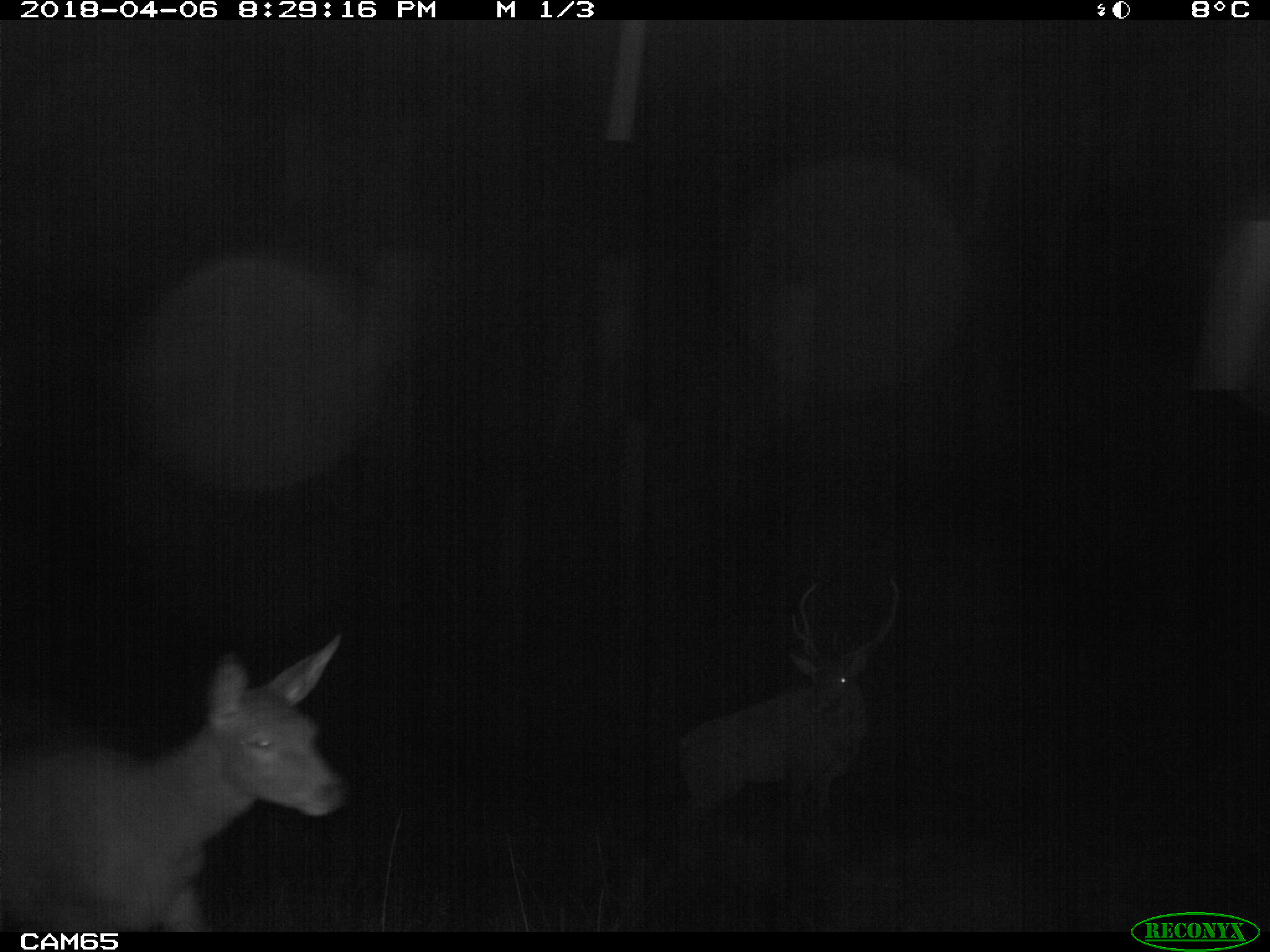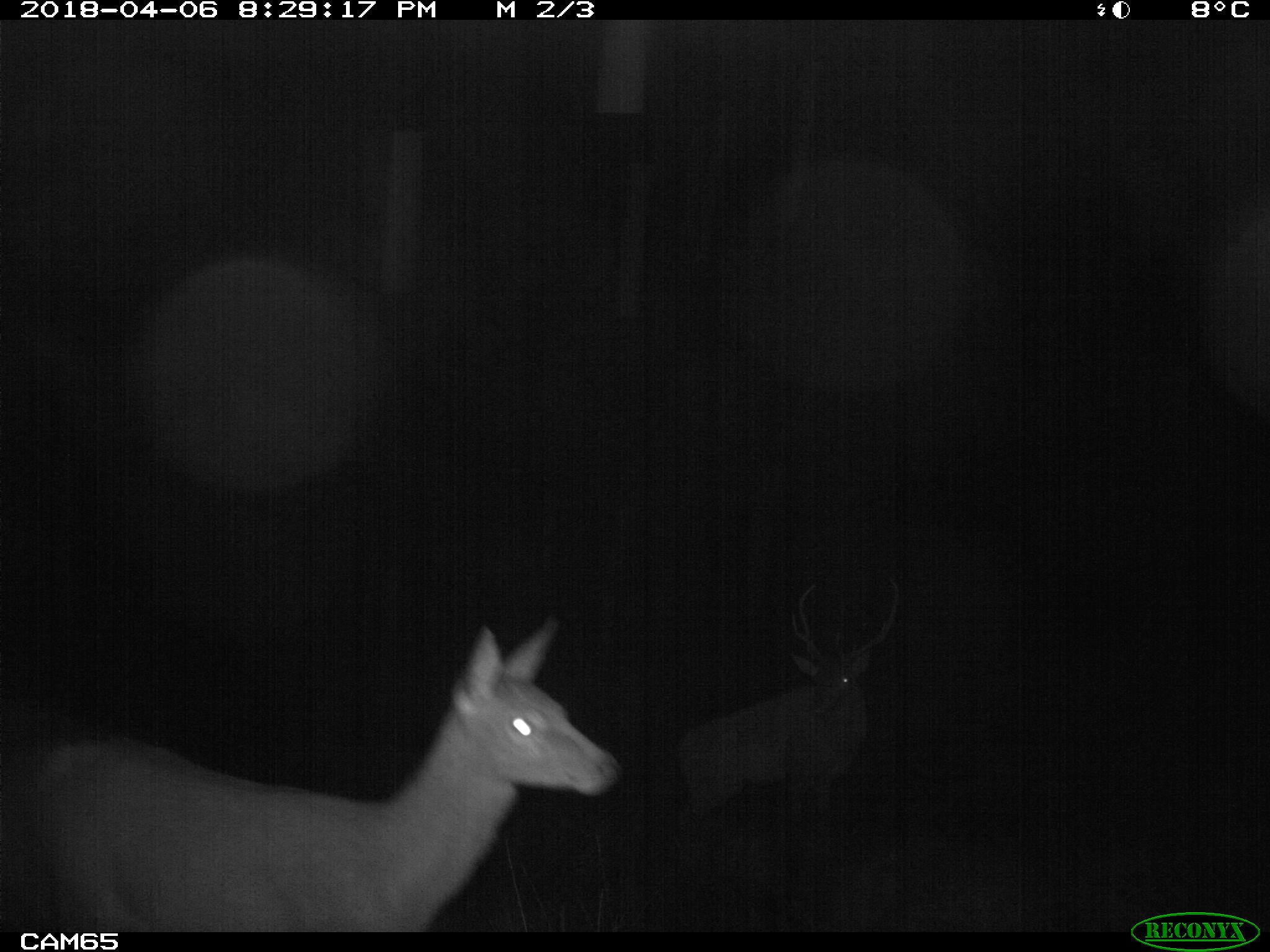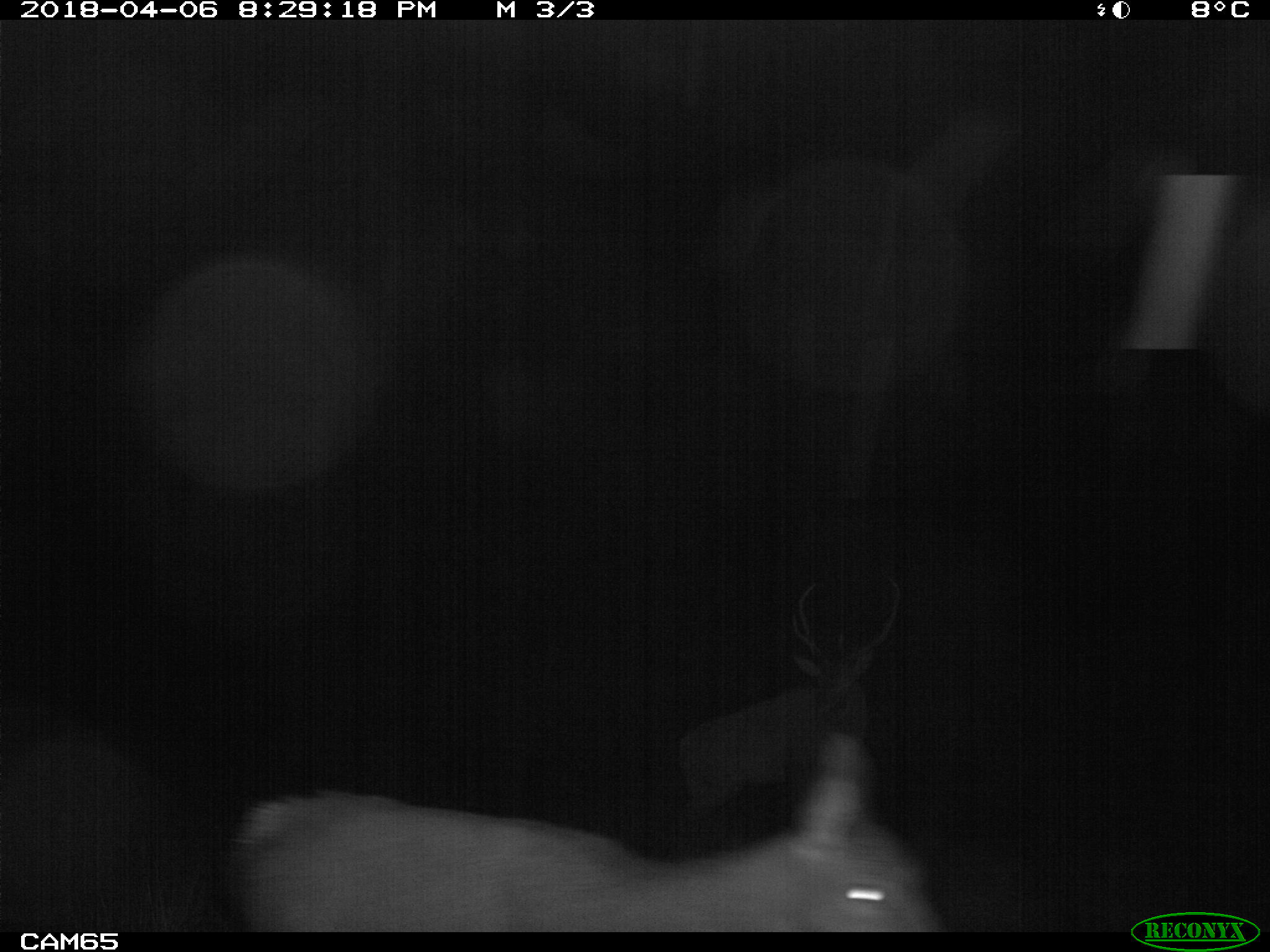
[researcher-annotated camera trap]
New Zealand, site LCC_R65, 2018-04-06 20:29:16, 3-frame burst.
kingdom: Animalia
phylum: Chordata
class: Mammalia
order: Artiodactyla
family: Cervidae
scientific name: Cervidae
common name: deer